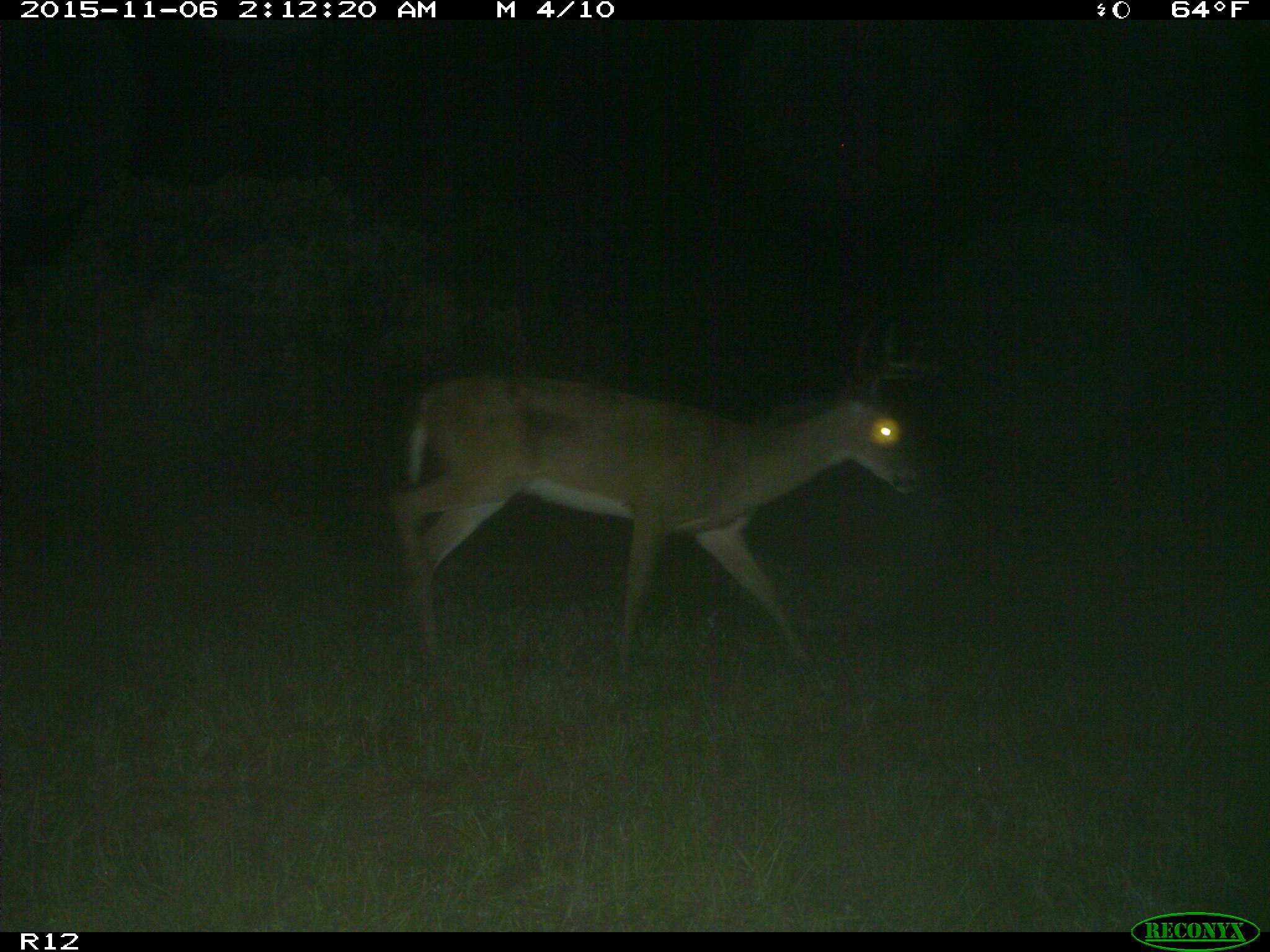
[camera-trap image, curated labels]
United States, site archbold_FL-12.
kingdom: Animalia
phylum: Chordata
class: Mammalia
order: Artiodactyla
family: Cervidae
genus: Odocoileus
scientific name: Odocoileus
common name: deer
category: unidentified deer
Unidentified deer (deer) (Odocoileus).